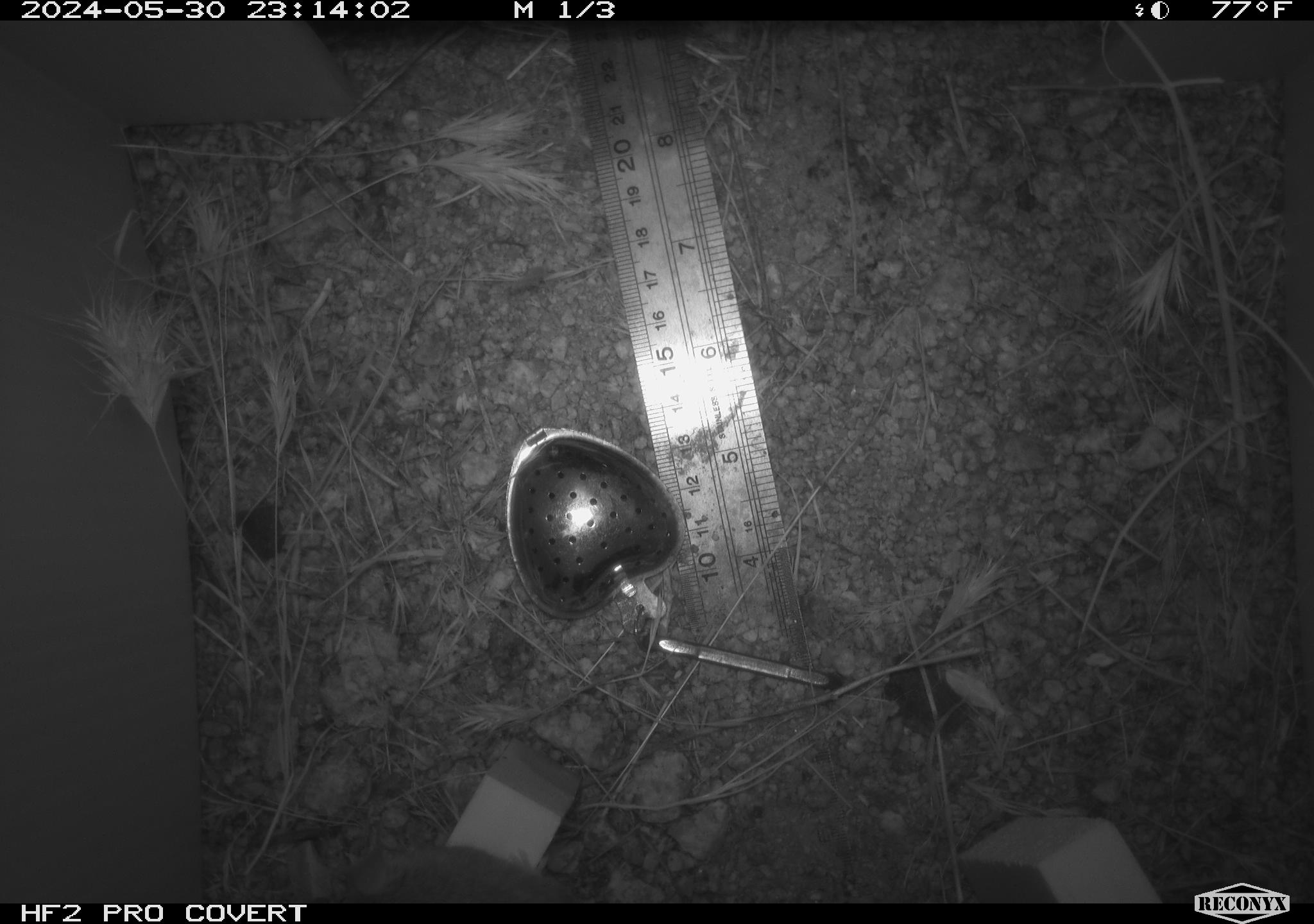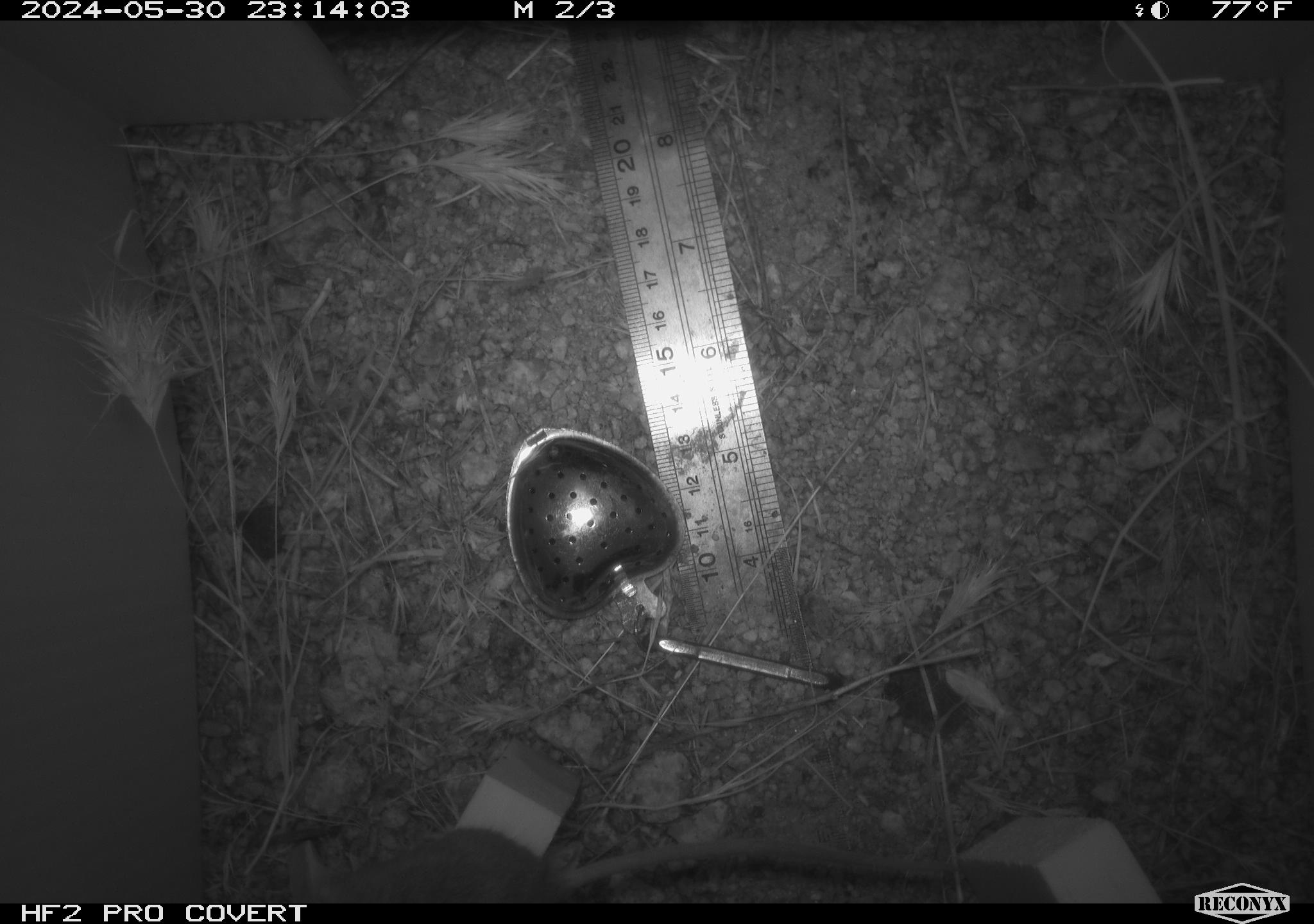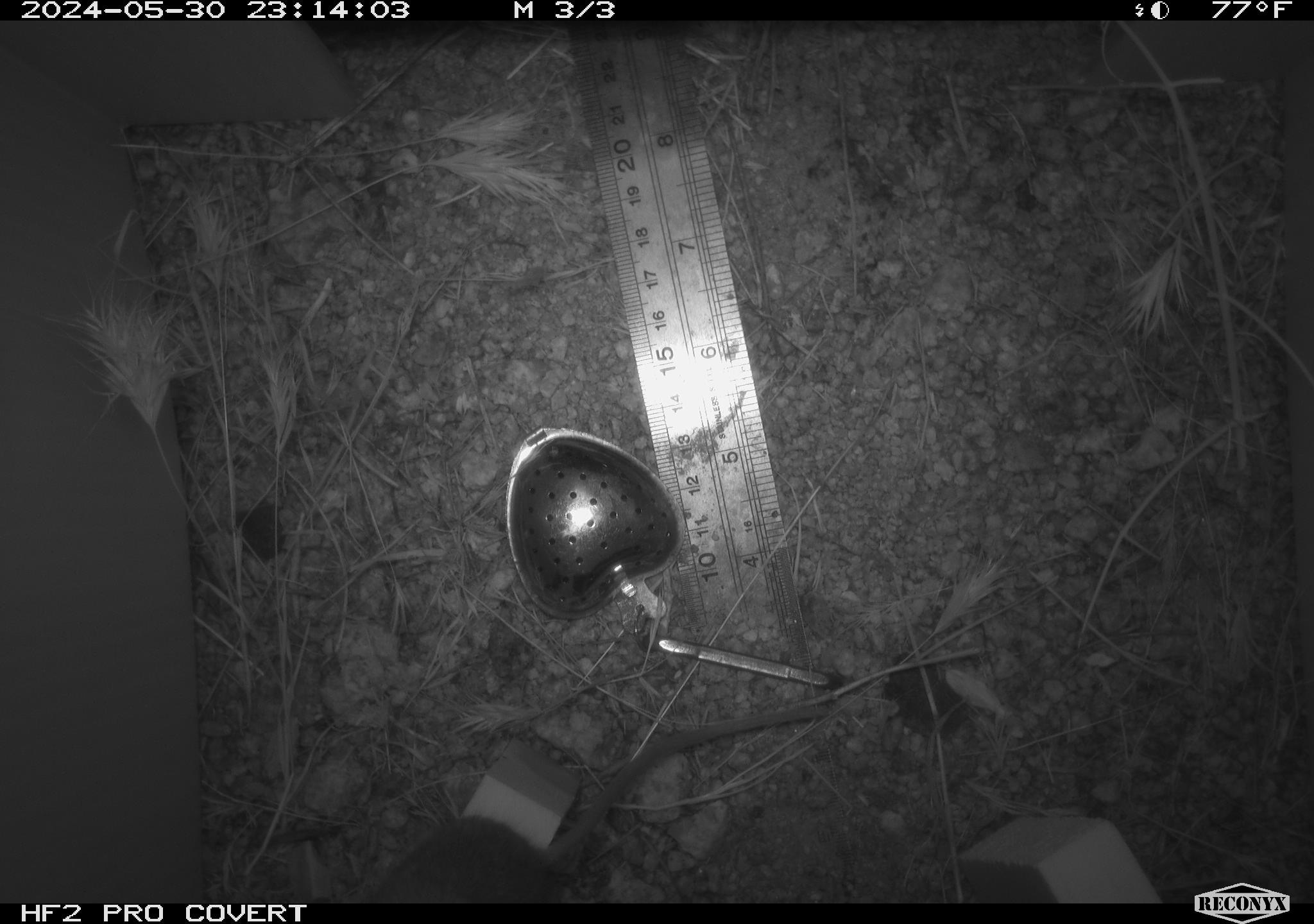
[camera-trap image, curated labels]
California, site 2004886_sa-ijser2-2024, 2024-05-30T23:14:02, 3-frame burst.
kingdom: Animalia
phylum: Chordata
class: Mammalia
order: Rodentia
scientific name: Rodentia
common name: mouse species